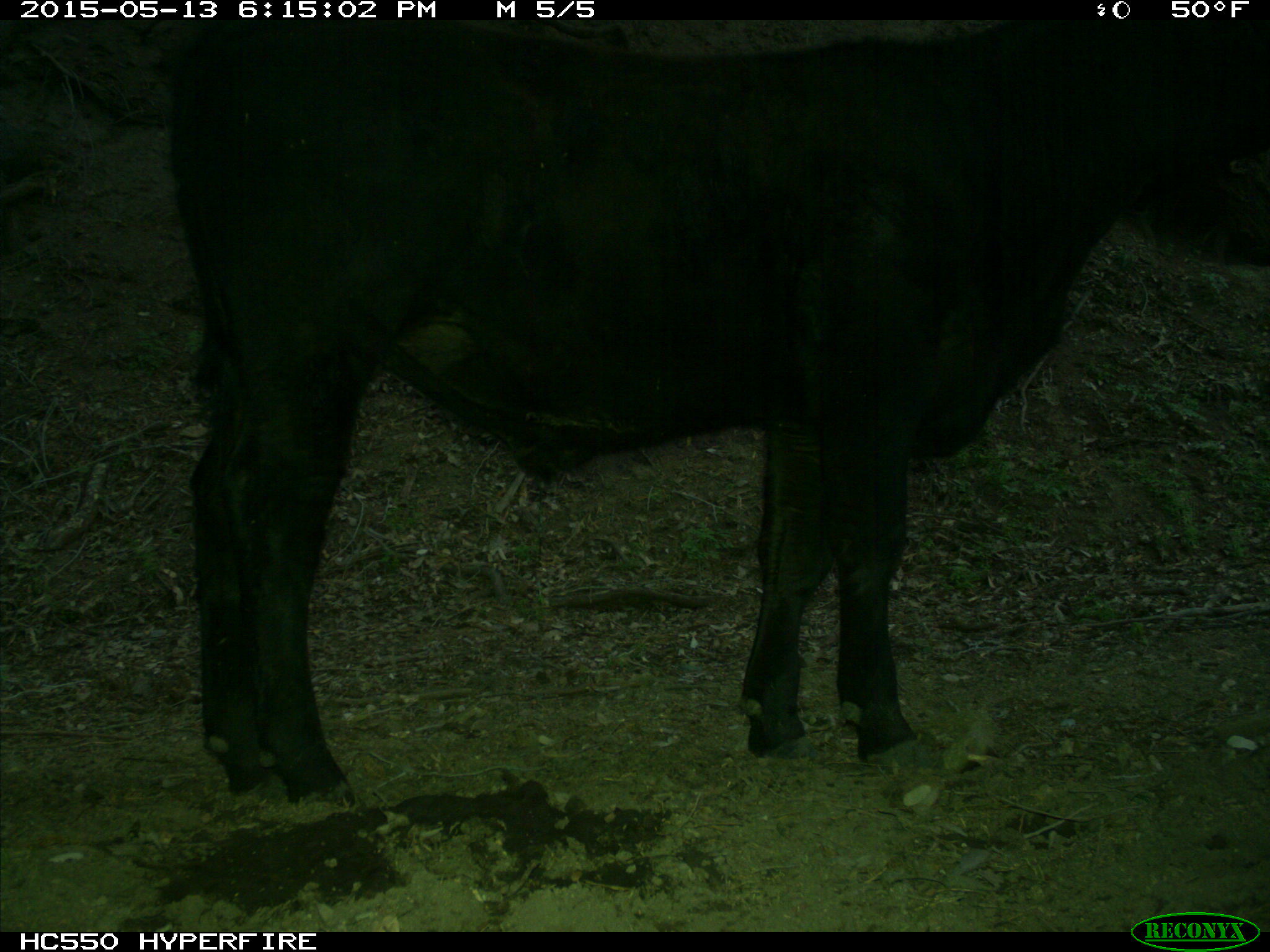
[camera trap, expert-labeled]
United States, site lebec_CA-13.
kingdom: Animalia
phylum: Chordata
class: Mammalia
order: Artiodactyla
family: Bovidae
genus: Bos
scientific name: Bos taurus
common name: domestic cow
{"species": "Bos taurus (domestic cow)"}